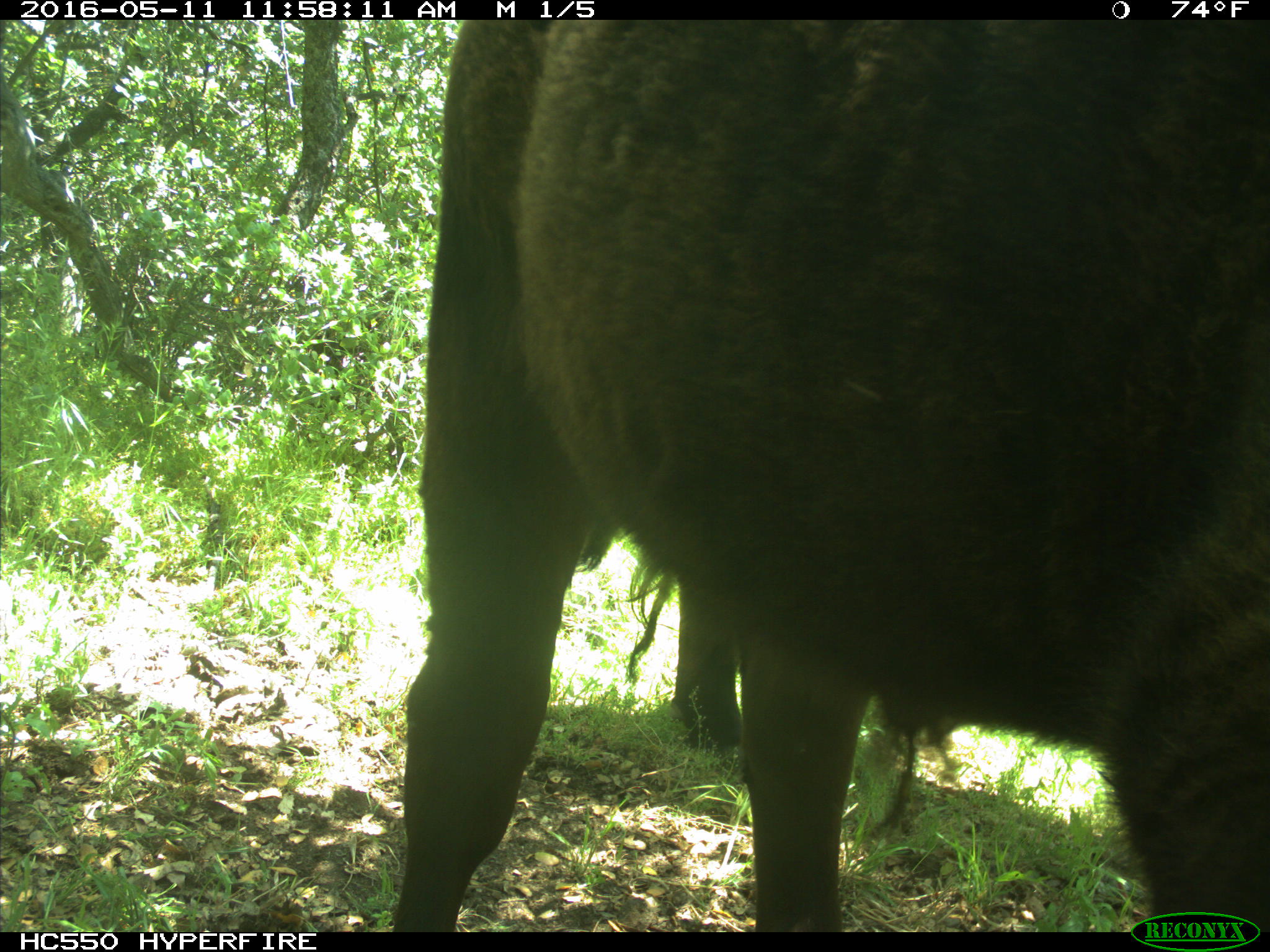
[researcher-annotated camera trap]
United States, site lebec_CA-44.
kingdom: Animalia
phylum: Chordata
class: Mammalia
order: Artiodactyla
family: Bovidae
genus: Bos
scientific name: Bos taurus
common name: domestic cow